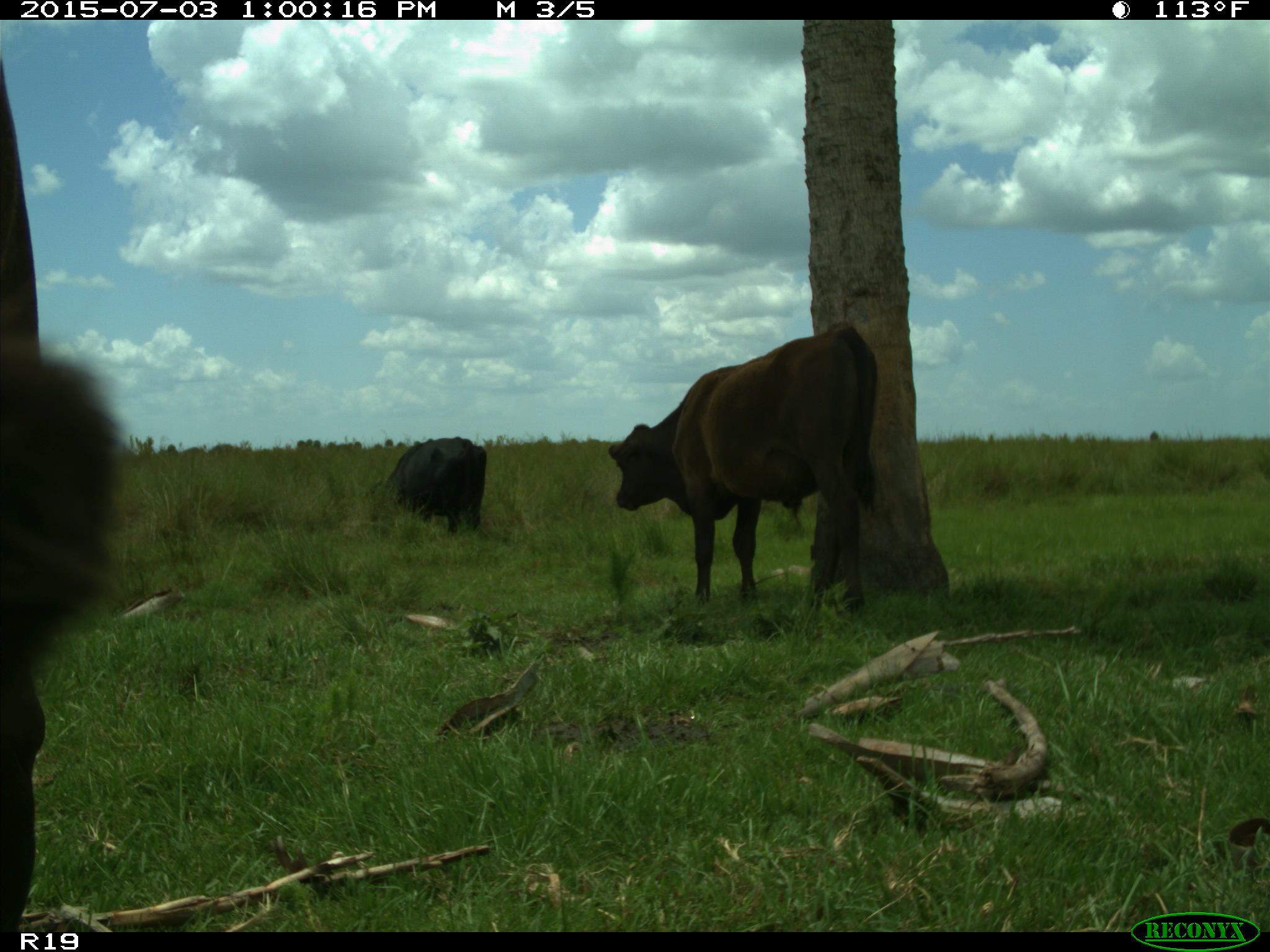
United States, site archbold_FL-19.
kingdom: Animalia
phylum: Chordata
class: Mammalia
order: Artiodactyla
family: Bovidae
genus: Bos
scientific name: Bos taurus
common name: domestic cow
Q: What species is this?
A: Bos taurus (domestic cow).